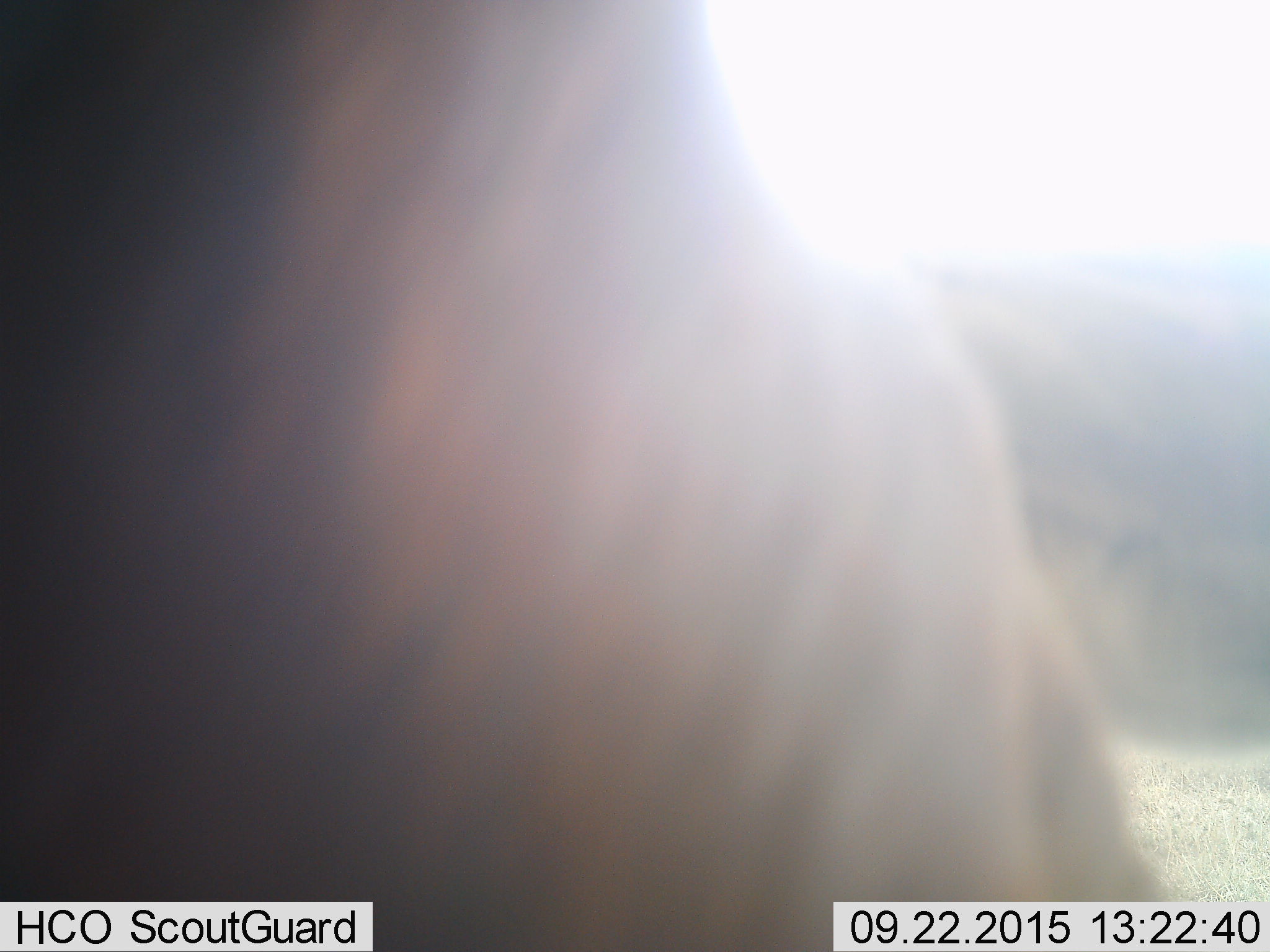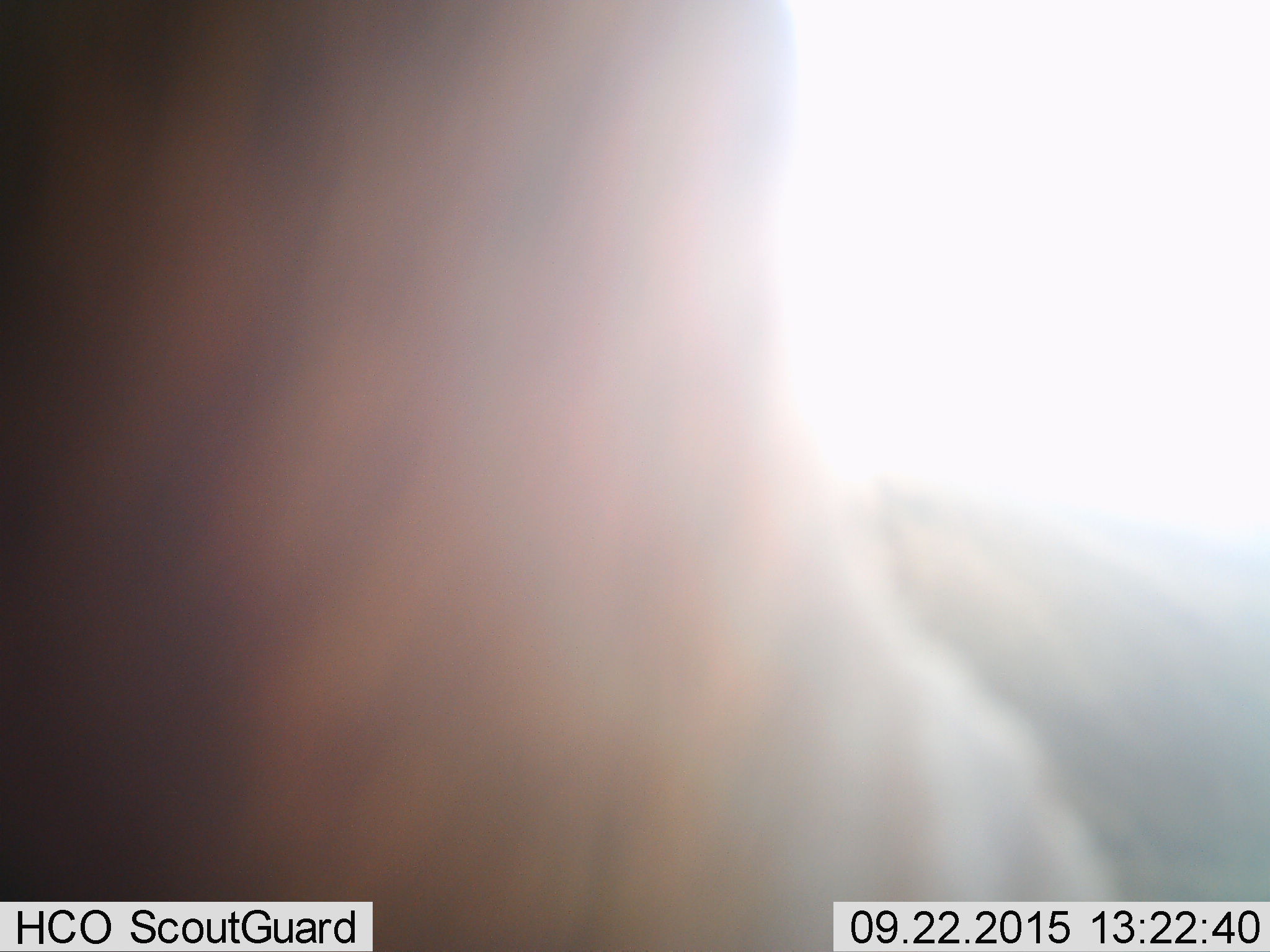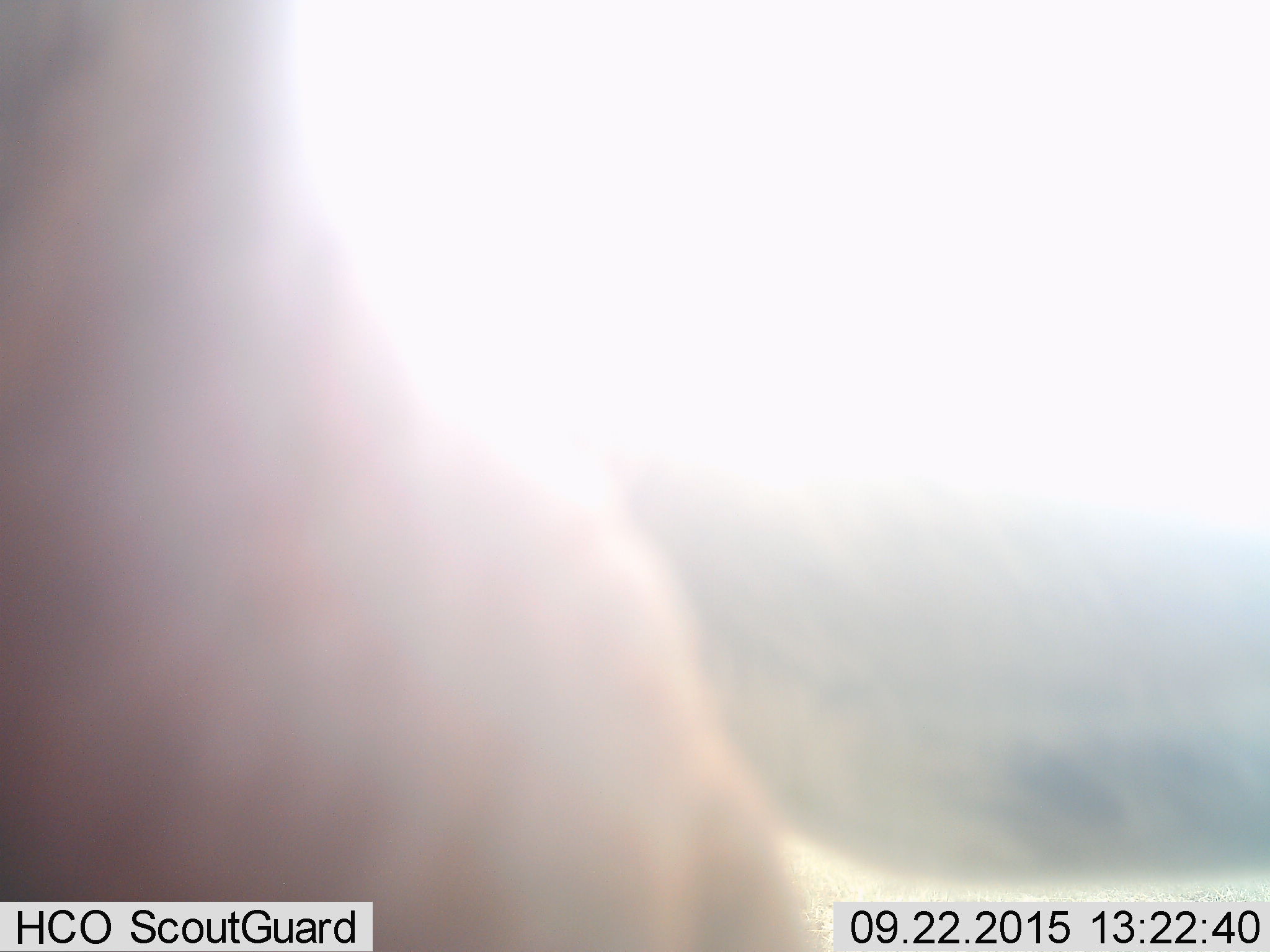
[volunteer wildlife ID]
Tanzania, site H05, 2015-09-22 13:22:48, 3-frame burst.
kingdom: Animalia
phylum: Chordata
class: Mammalia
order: Artiodactyla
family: Bovidae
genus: Damaliscus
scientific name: Damaliscus lunatus jimela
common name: topi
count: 1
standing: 67%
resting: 0%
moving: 0%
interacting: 0%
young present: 0%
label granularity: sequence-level